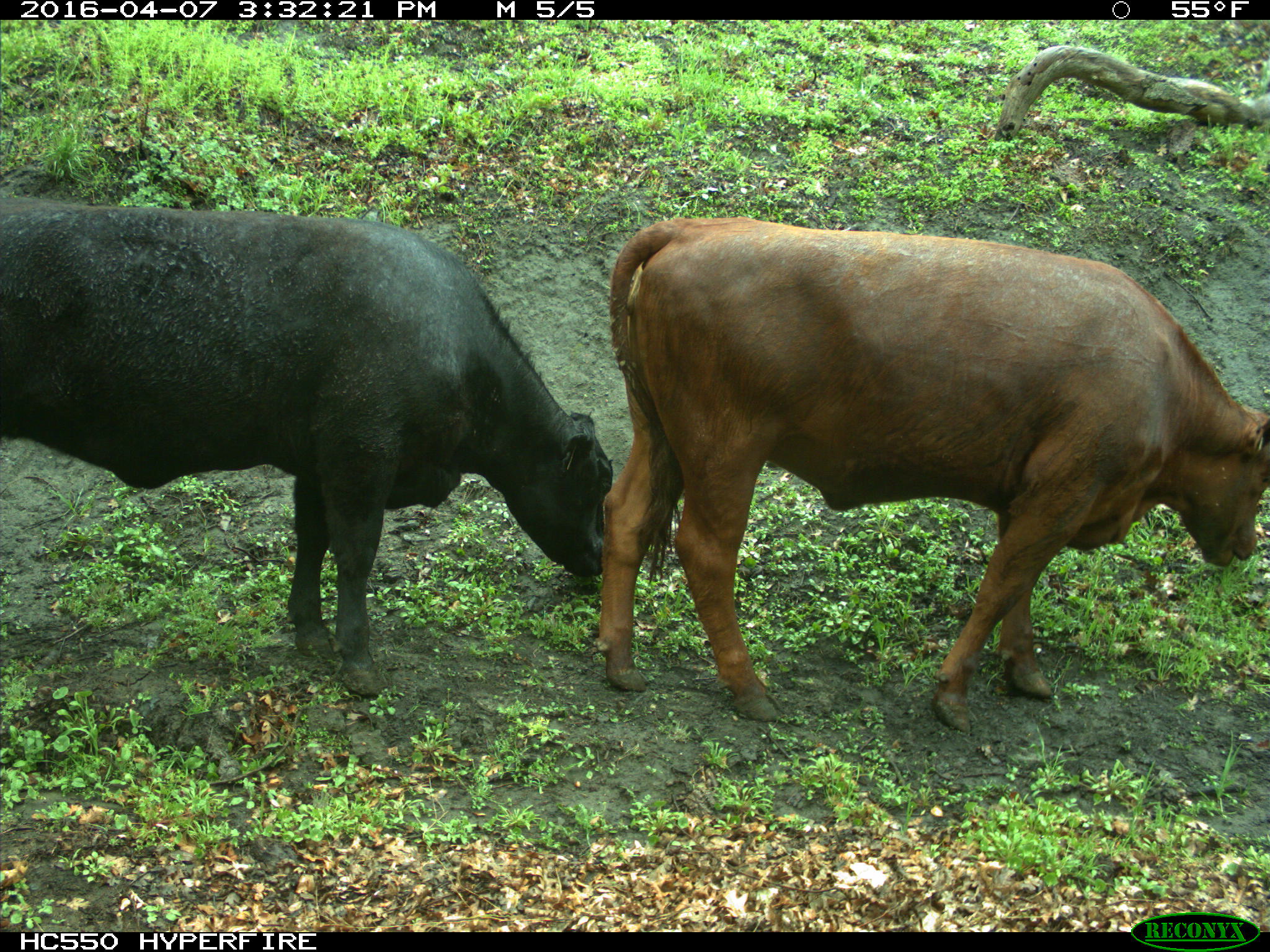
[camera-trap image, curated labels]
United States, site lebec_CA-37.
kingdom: Animalia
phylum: Chordata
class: Mammalia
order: Artiodactyla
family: Bovidae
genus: Bos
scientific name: Bos taurus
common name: domestic cow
Bos taurus (domestic cow).